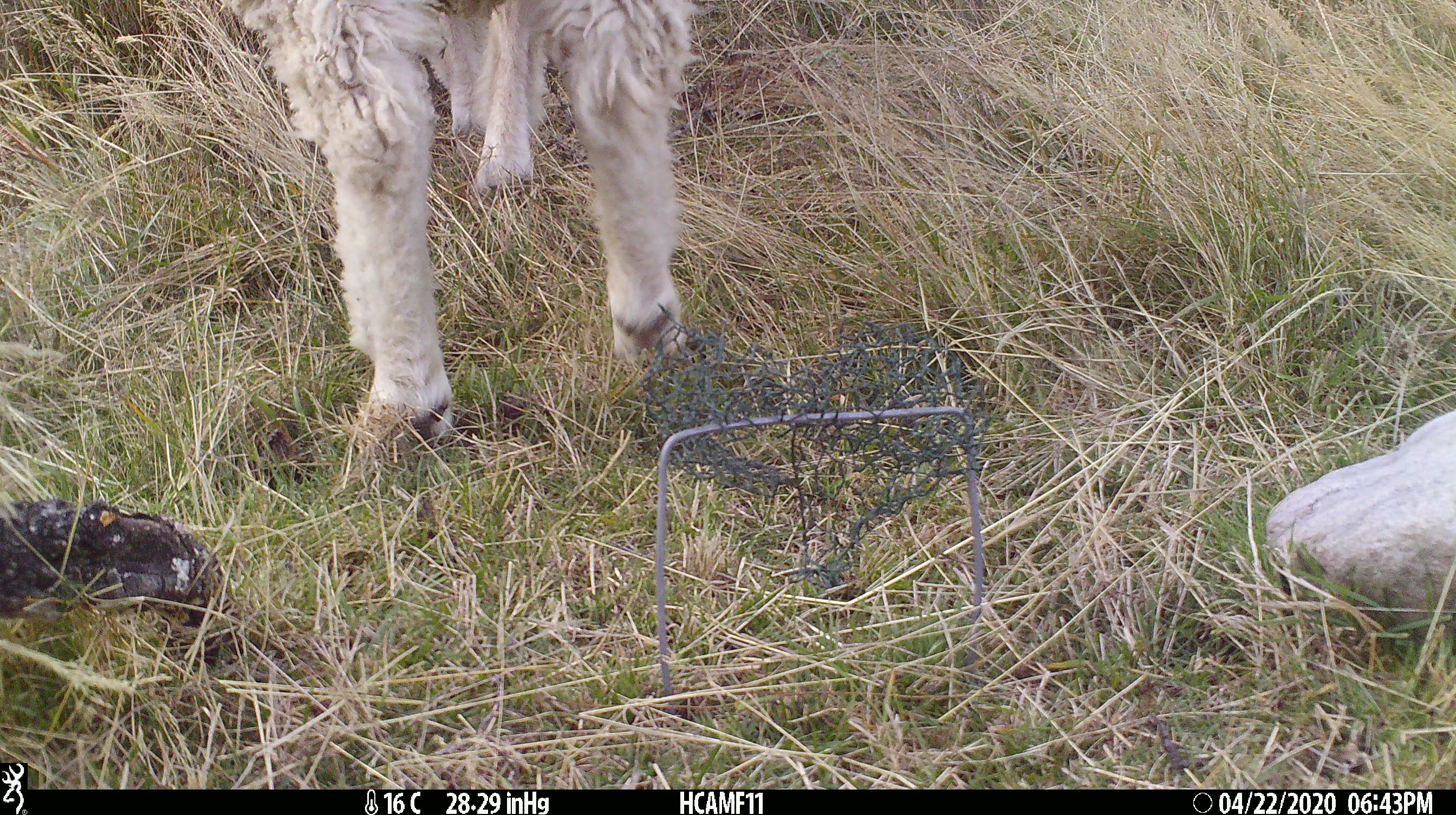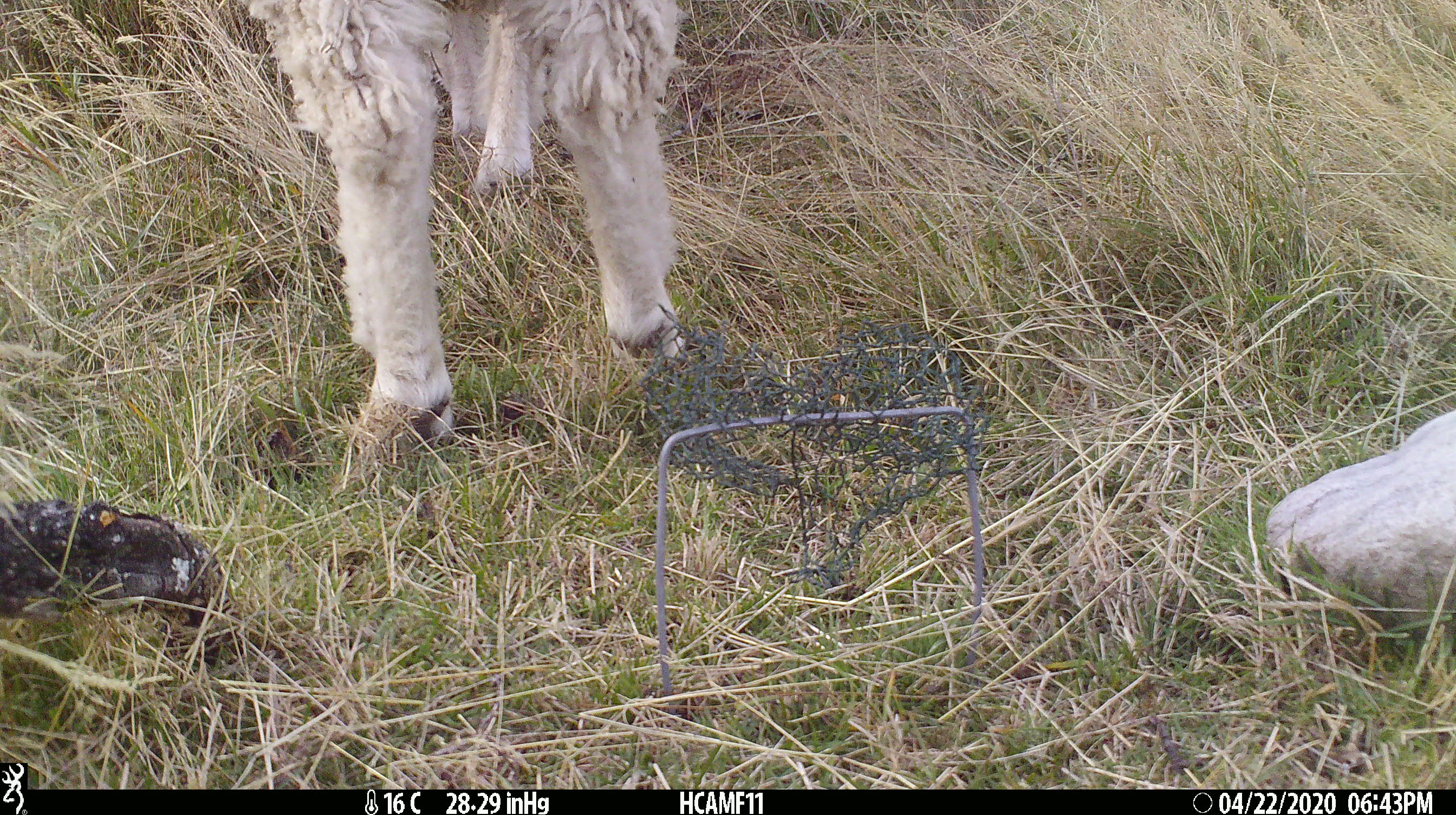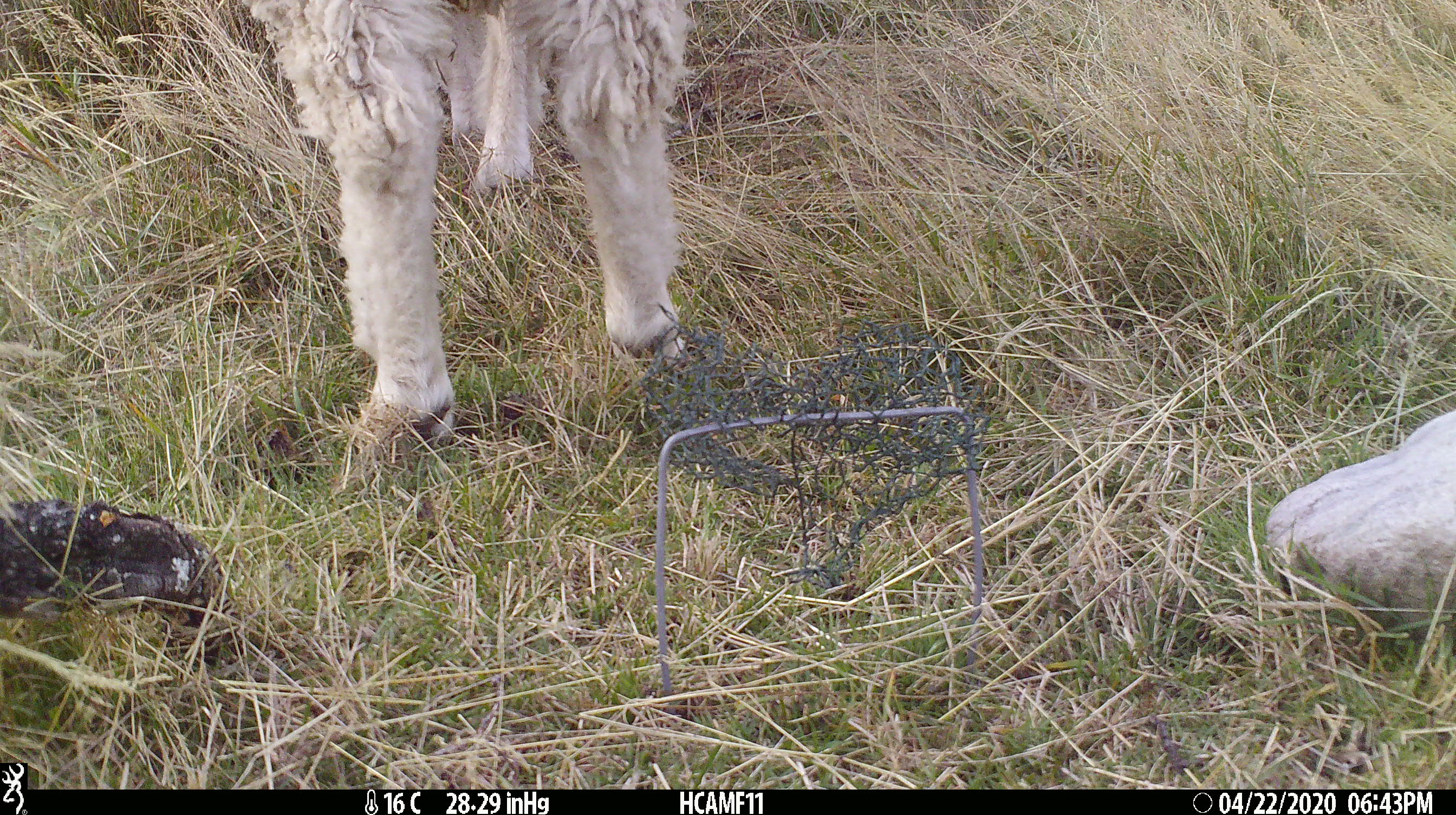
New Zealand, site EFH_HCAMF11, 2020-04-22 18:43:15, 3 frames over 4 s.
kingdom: Animalia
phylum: Chordata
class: Mammalia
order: Artiodactyla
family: Bovidae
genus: Ovis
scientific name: Ovis aries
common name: domestic sheep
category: sheep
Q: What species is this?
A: Sheep (domestic sheep) (Ovis aries).